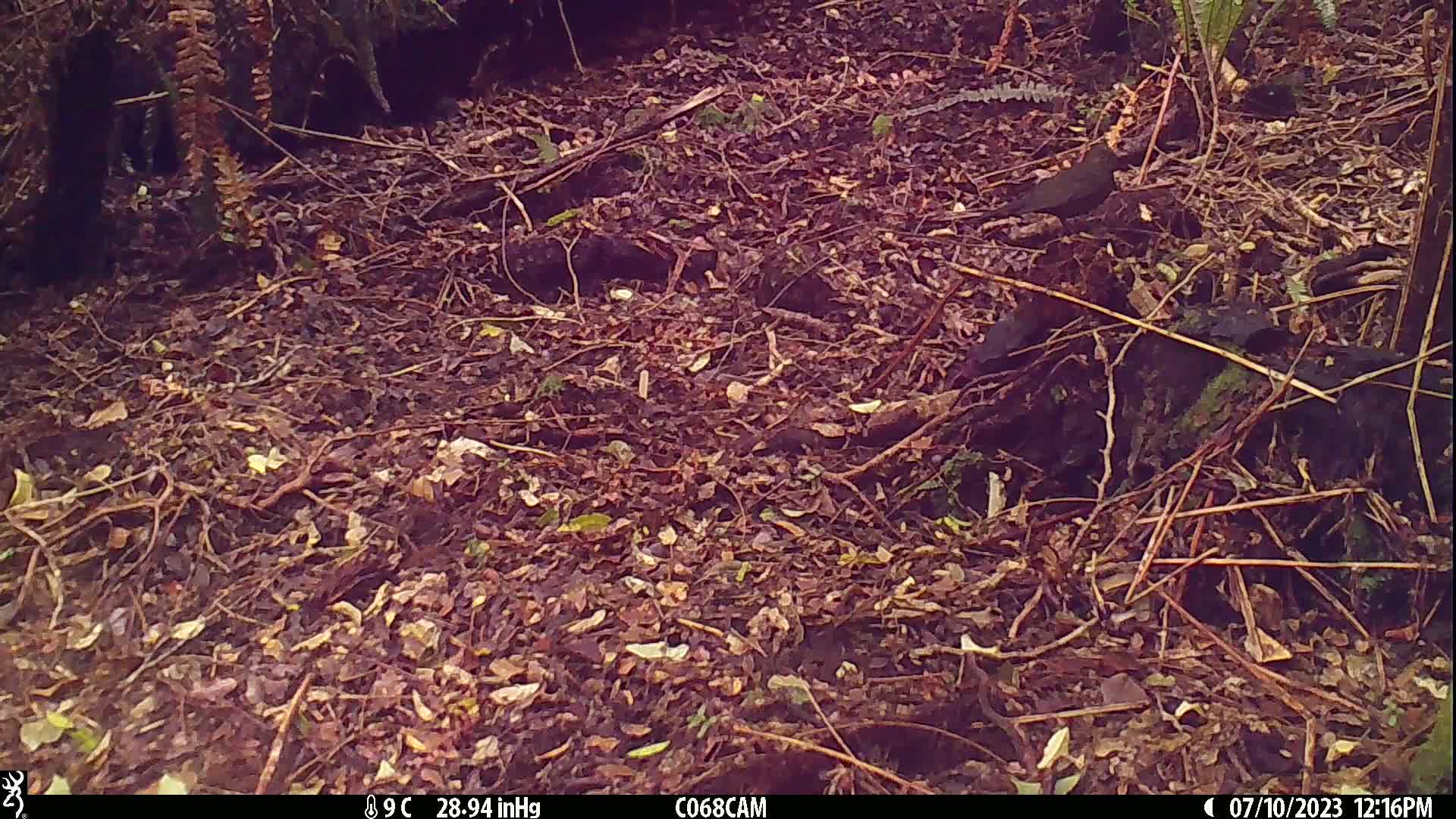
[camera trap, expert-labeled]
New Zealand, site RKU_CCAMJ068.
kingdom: Animalia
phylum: Chordata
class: Aves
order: Passeriformes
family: Turdidae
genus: Turdus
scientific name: Turdus merula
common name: eurasian blackbird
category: blackbird